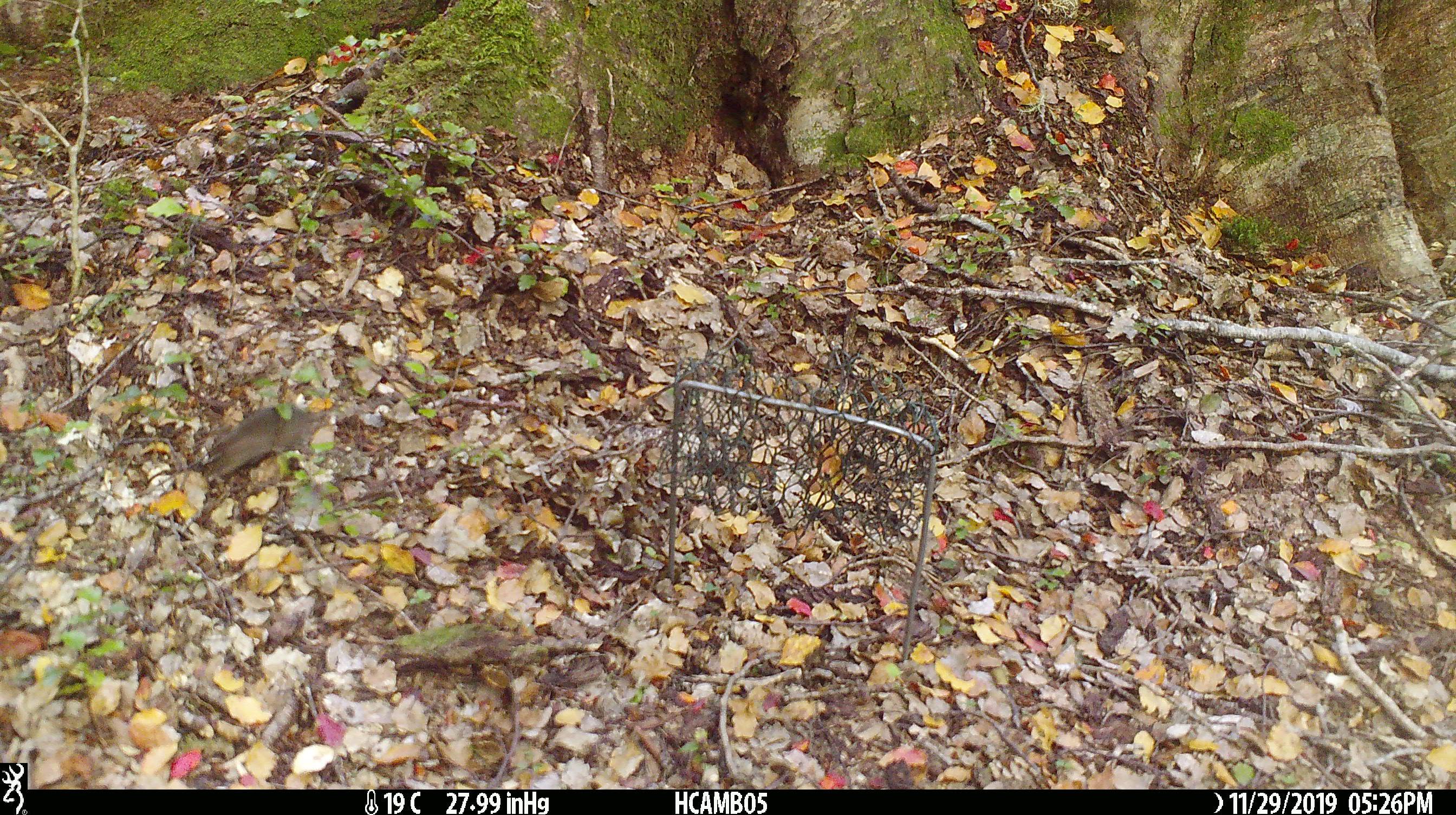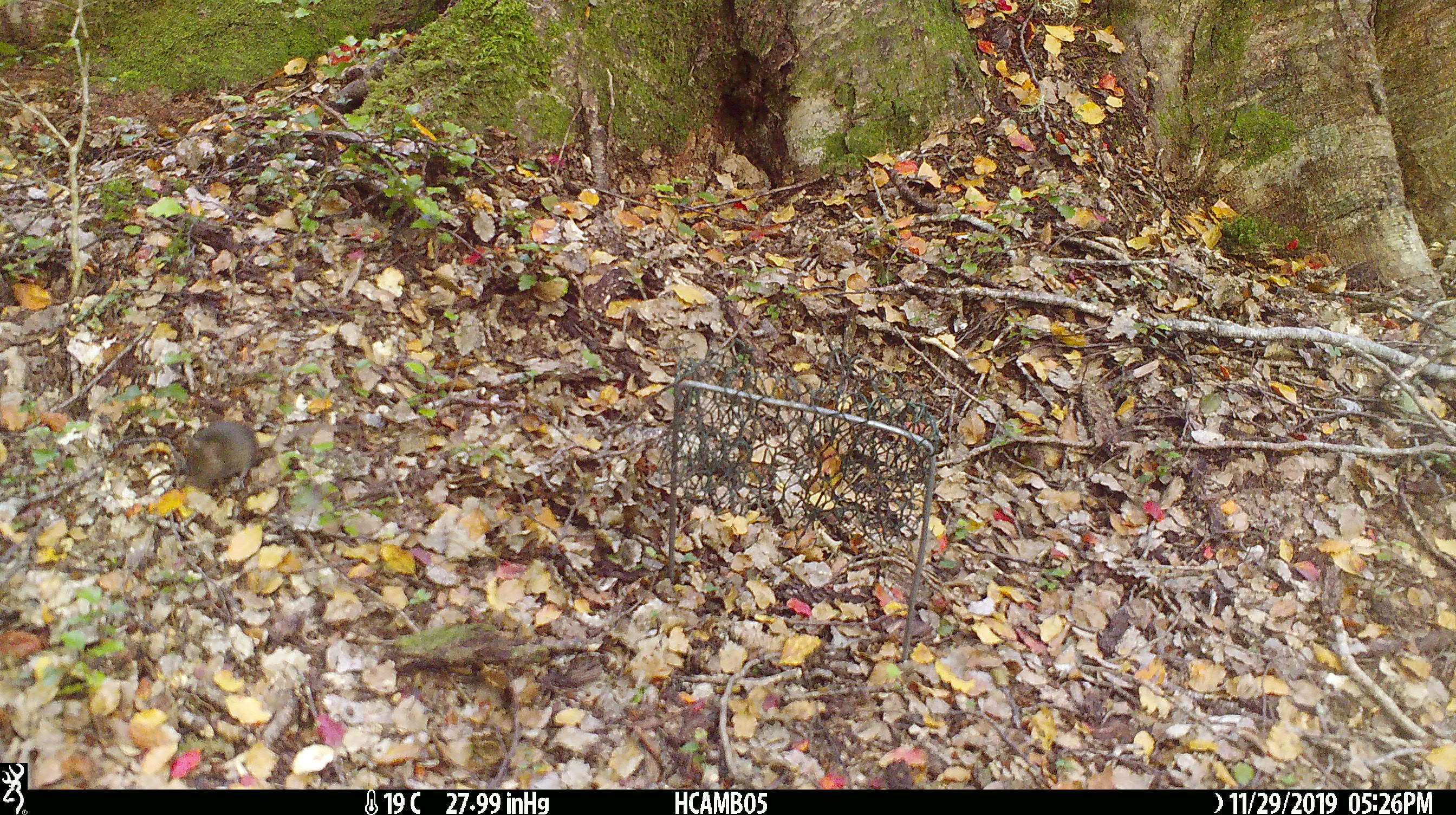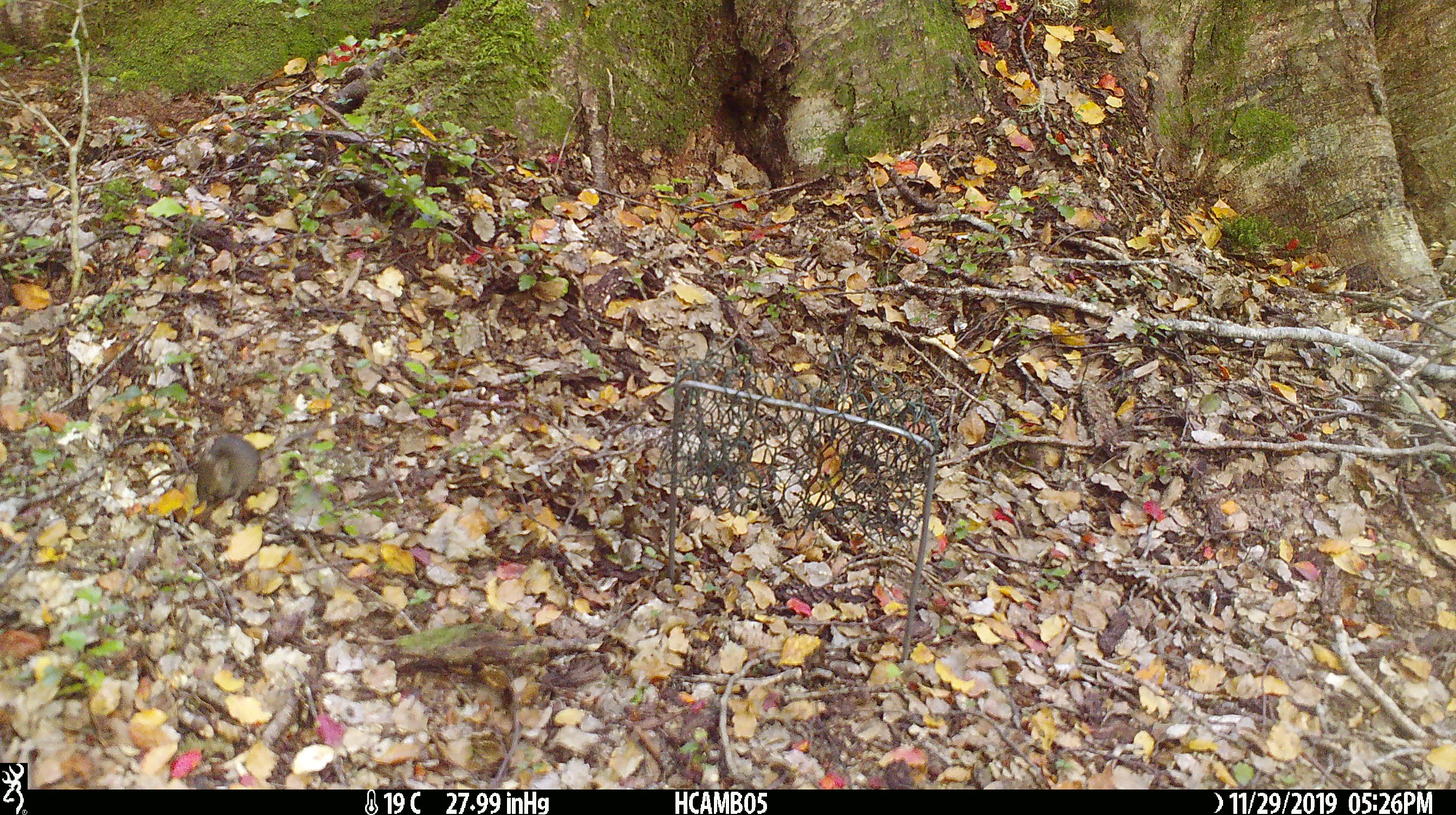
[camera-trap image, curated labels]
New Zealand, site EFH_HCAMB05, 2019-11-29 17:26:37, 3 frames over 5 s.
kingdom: Animalia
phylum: Chordata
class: Mammalia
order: Rodentia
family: Muridae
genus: Mus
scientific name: Mus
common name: mouse